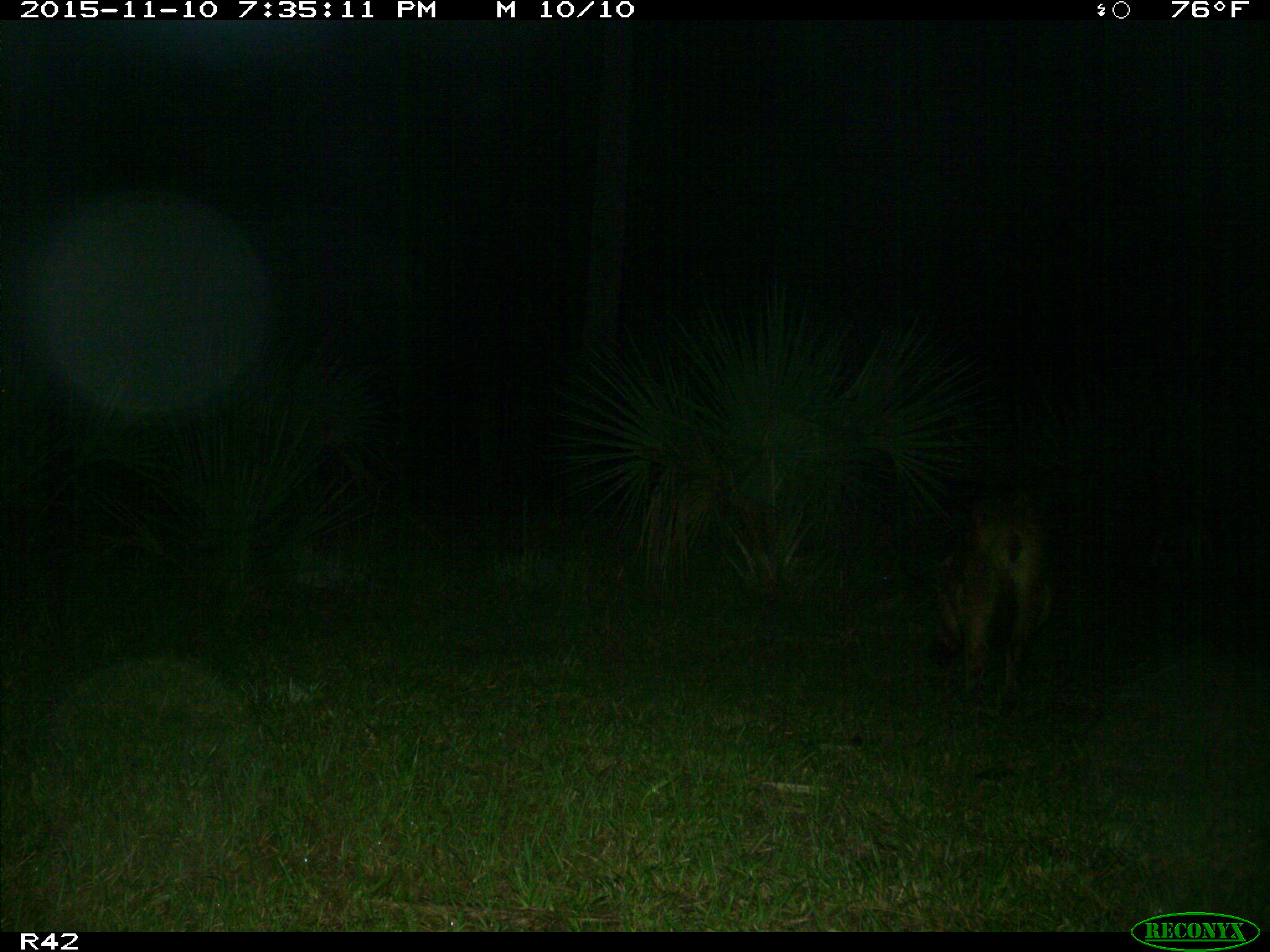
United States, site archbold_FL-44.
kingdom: Animalia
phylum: Chordata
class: Mammalia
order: Artiodactyla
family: Suidae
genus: Sus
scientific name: Sus scrofa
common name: wild boar